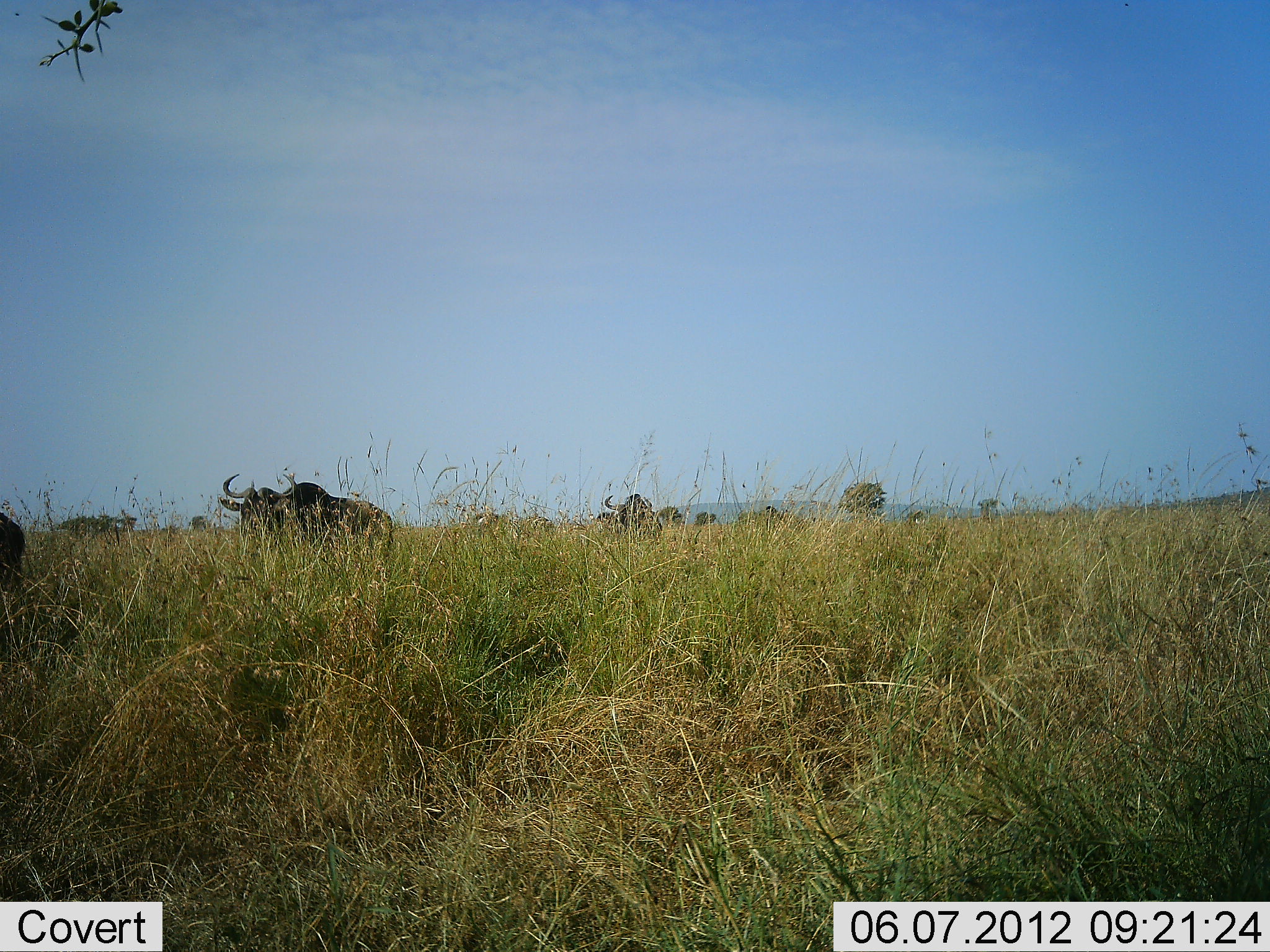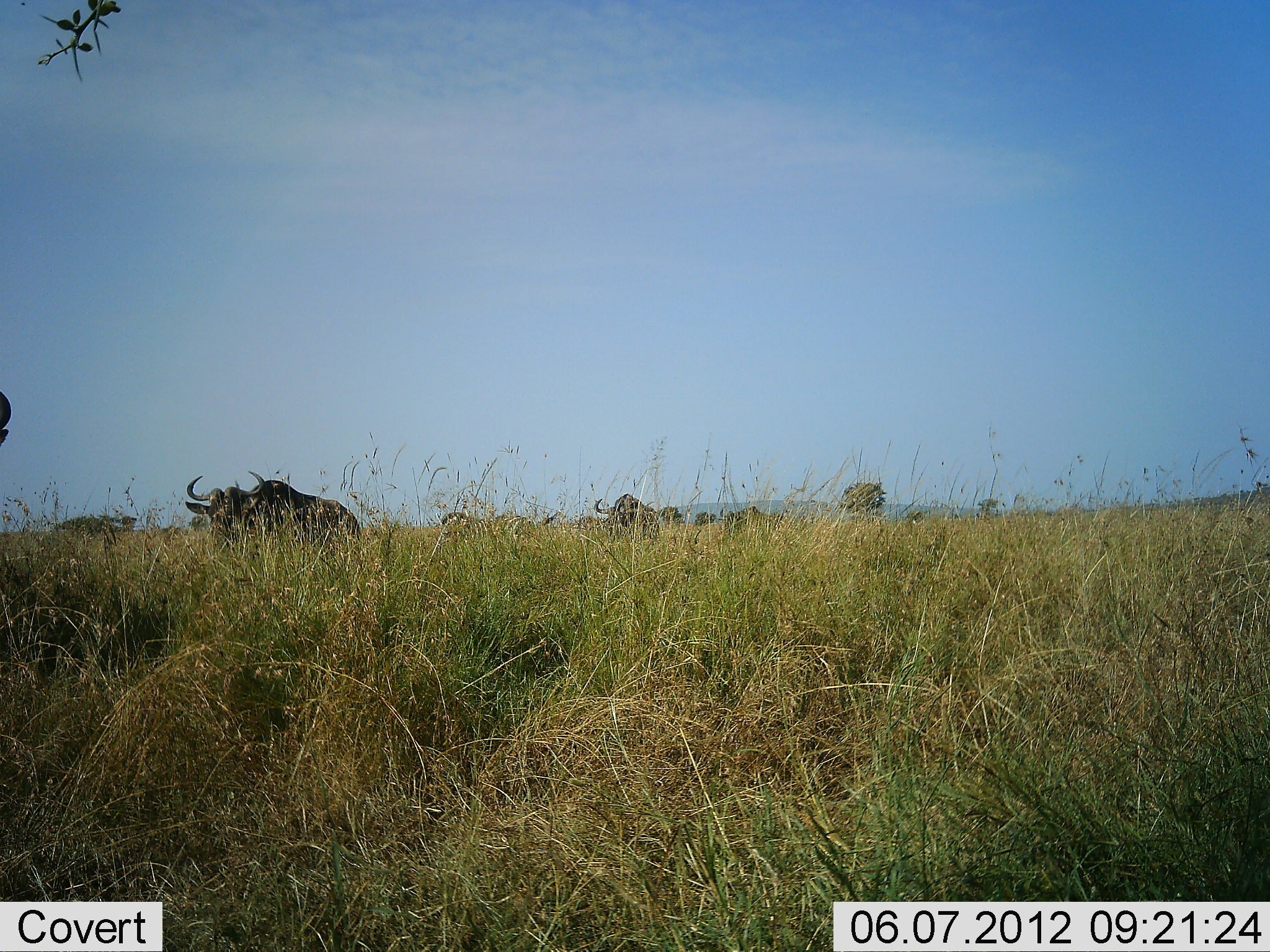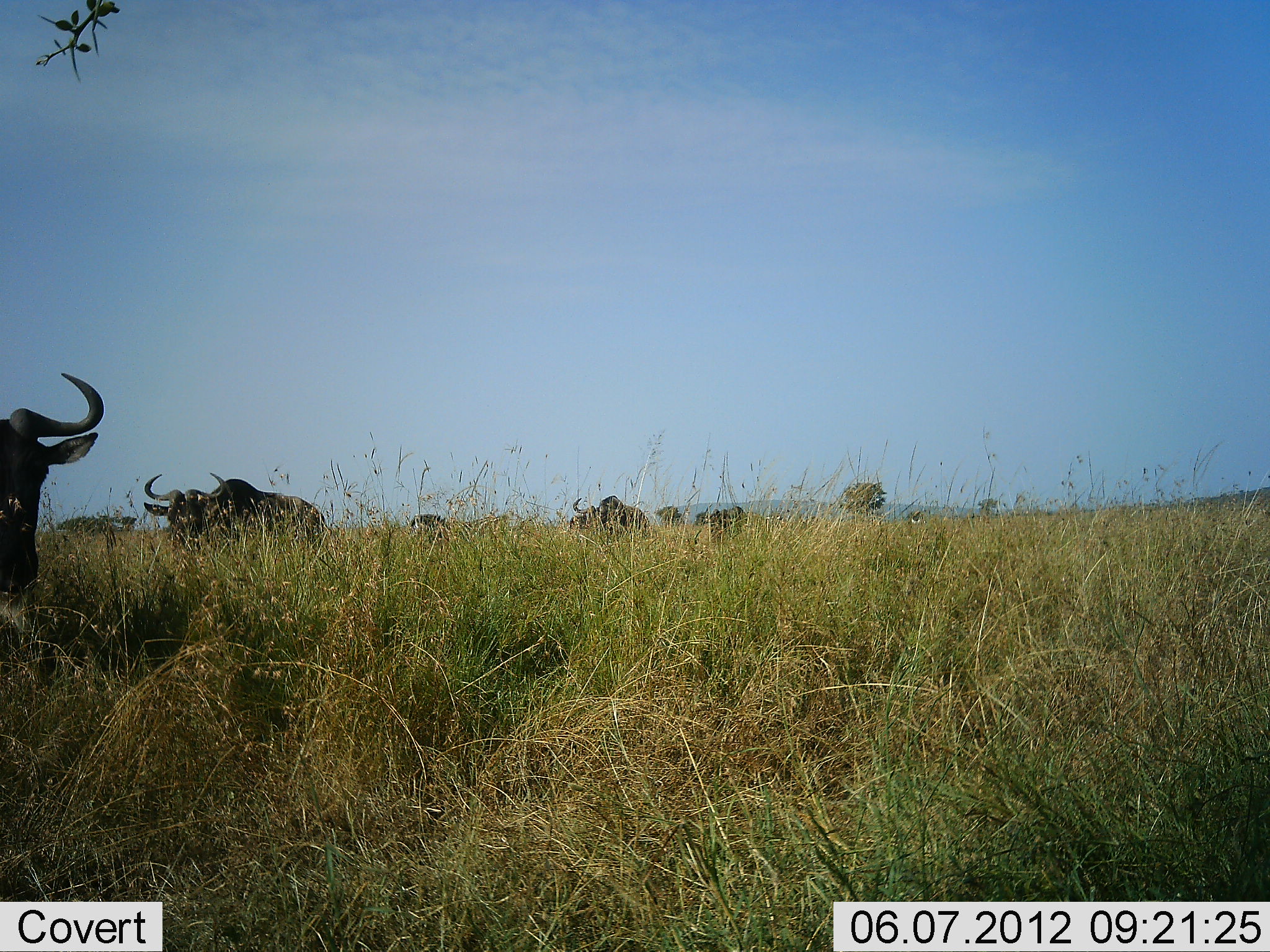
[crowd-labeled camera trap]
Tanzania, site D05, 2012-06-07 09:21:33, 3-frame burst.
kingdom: Animalia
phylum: Chordata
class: Mammalia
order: Artiodactyla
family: Bovidae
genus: Connochaetes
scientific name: Connochaetes taurinus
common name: blue wildebeest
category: wildebeest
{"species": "wildebeest (blue wildebeest) (Connochaetes taurinus)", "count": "6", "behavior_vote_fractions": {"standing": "20%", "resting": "10%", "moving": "100%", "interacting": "0%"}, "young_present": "0%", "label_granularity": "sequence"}